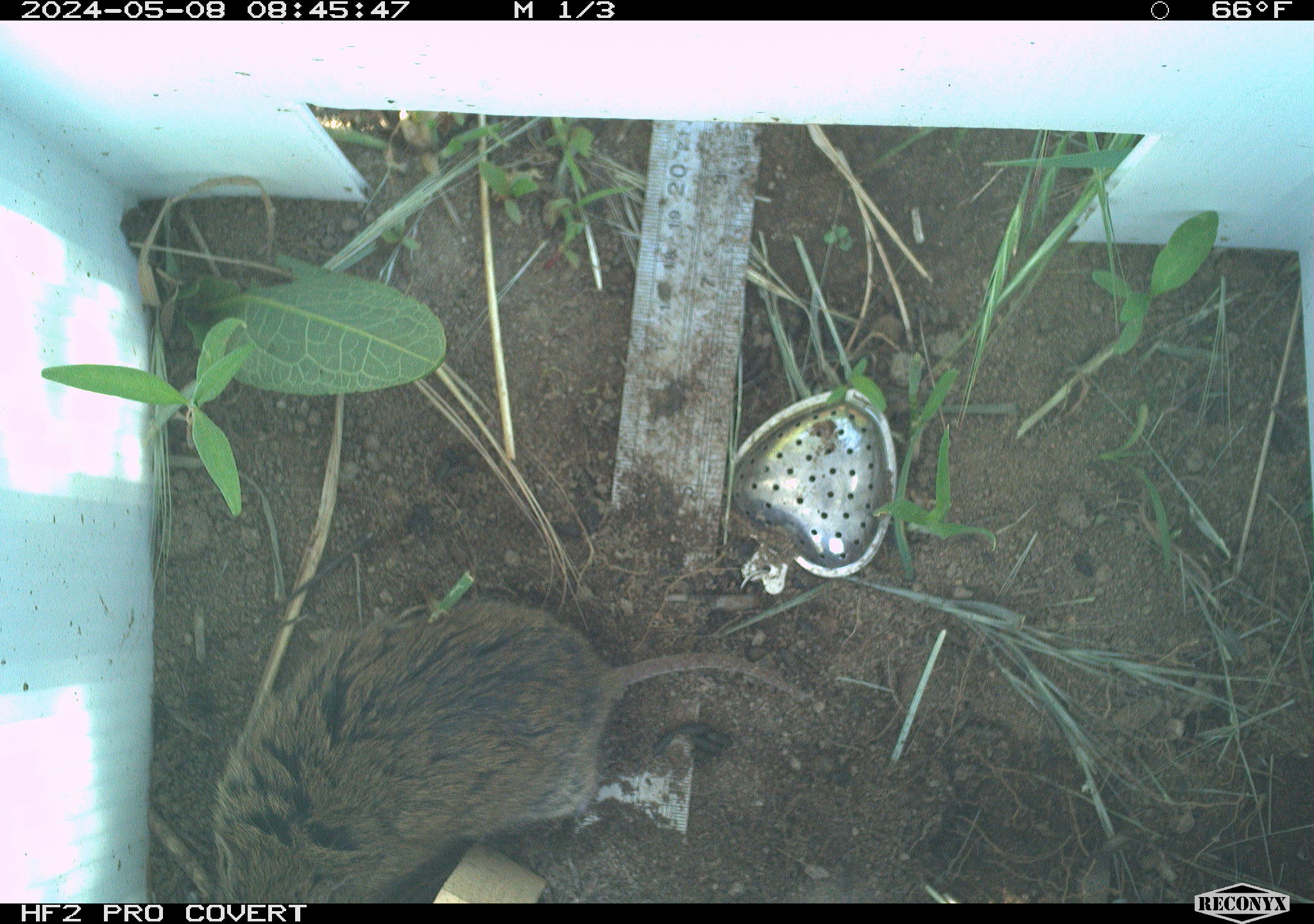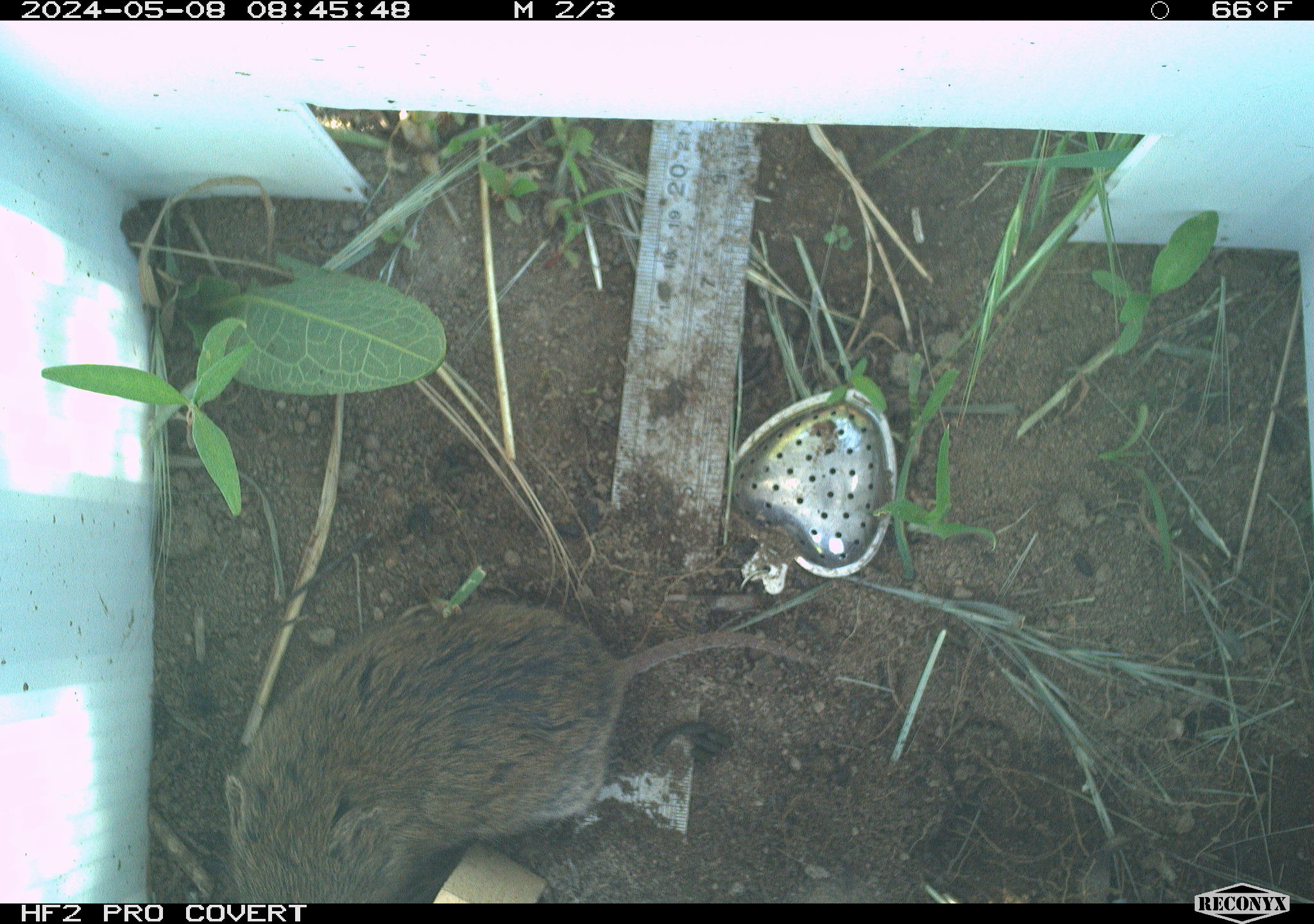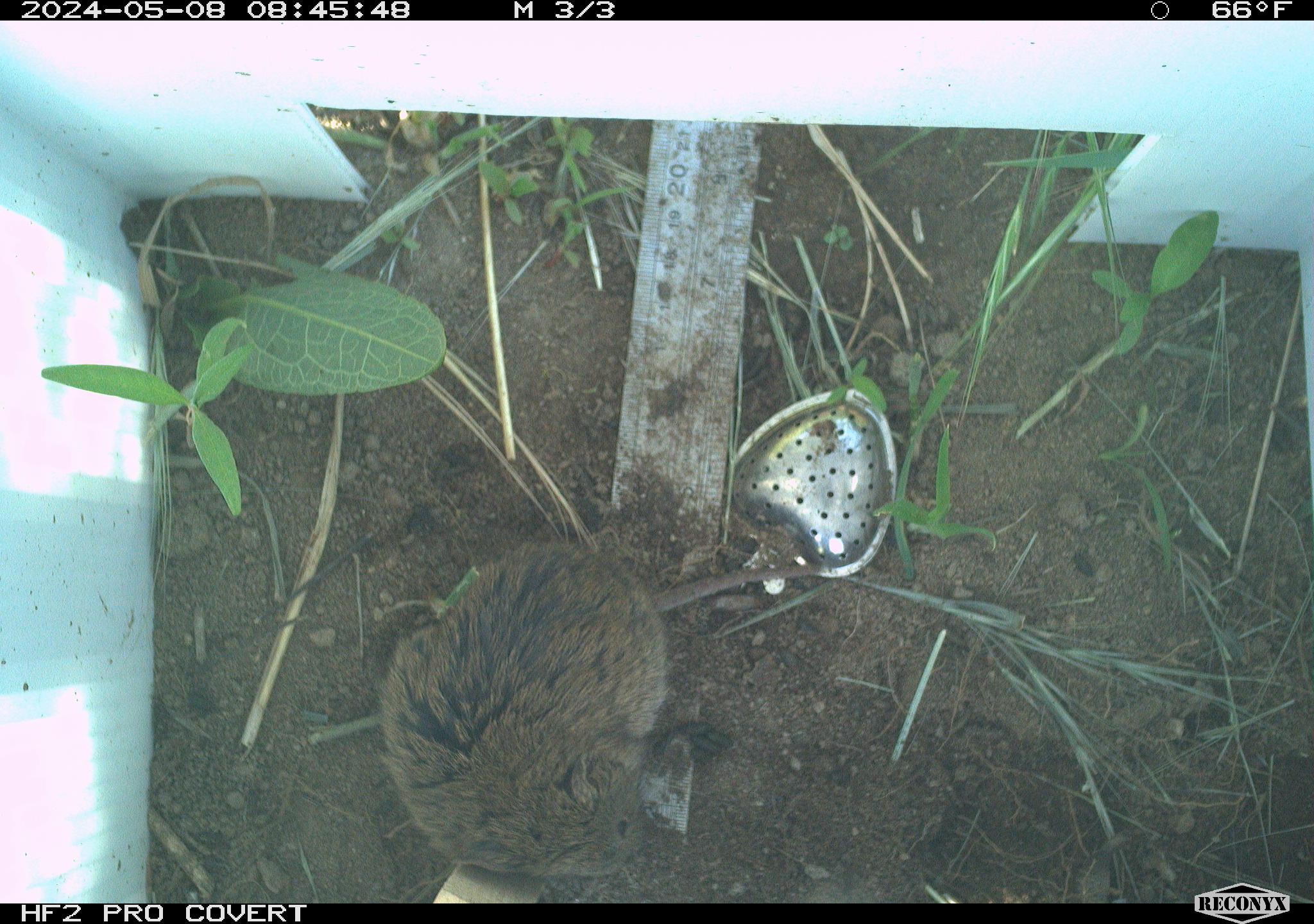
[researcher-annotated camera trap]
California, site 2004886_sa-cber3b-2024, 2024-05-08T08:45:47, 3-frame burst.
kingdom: Animalia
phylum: Chordata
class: Mammalia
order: Rodentia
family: Cricetidae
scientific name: Arvicolinae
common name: voles, lemmings, and muskrats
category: arvicolinae subfamily